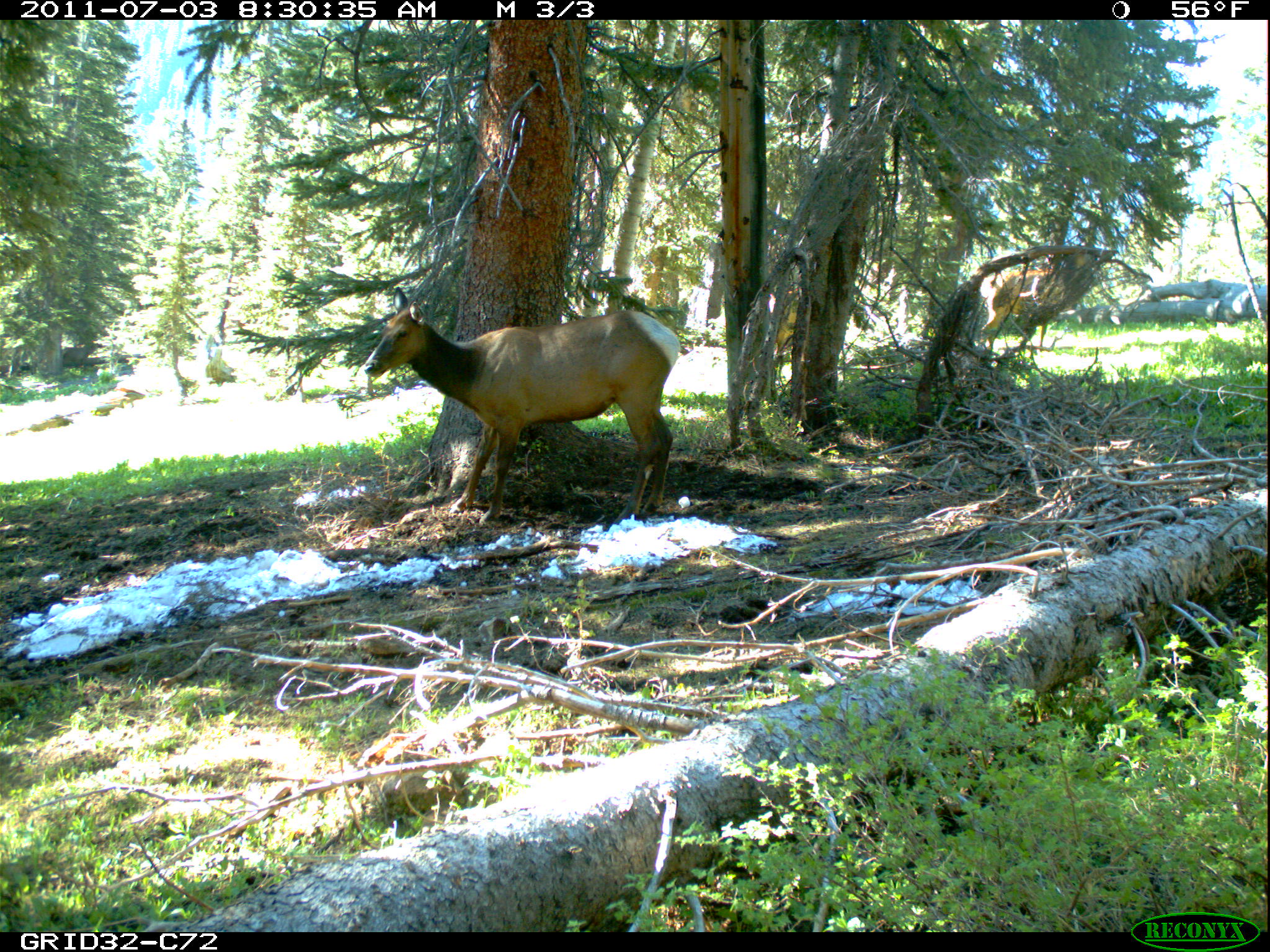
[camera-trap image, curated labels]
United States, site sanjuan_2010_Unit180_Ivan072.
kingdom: Animalia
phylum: Chordata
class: Mammalia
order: Artiodactyla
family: Cervidae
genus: Cervus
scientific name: Cervus elaphus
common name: red deer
Cervus elaphus (red deer).